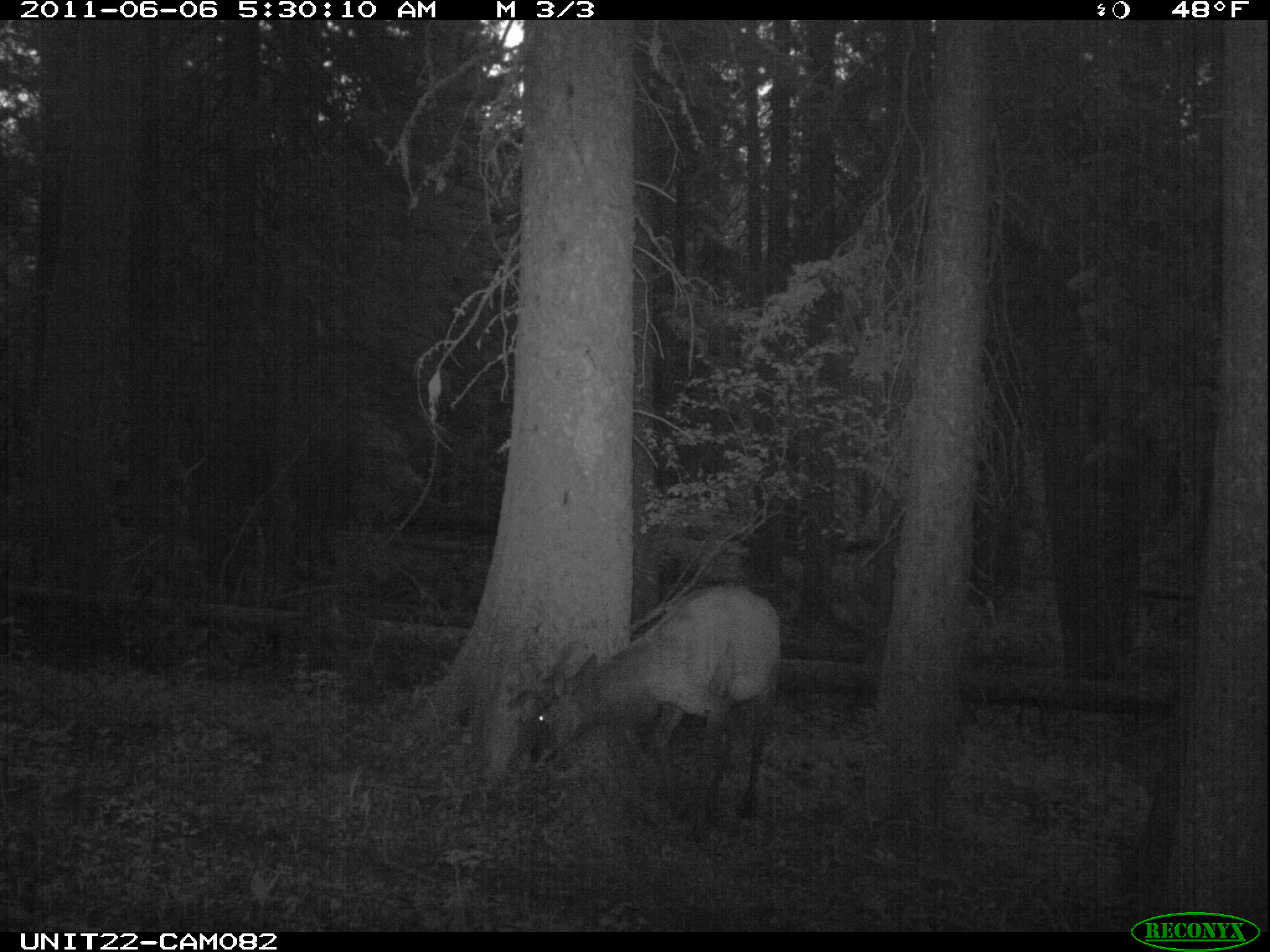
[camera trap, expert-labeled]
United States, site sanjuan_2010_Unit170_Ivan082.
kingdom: Animalia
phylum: Chordata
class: Mammalia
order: Artiodactyla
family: Cervidae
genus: Cervus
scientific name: Cervus elaphus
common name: red deer